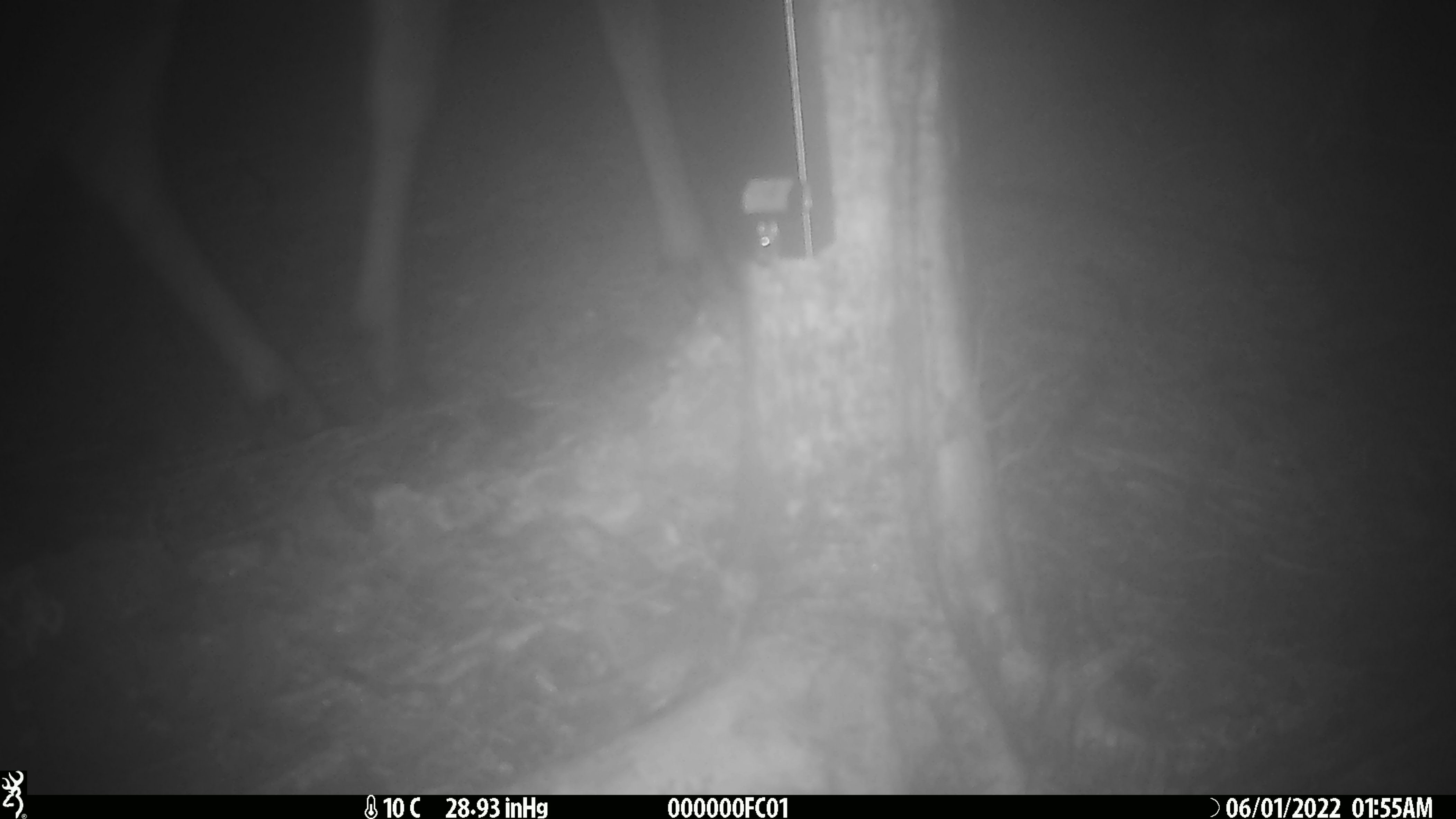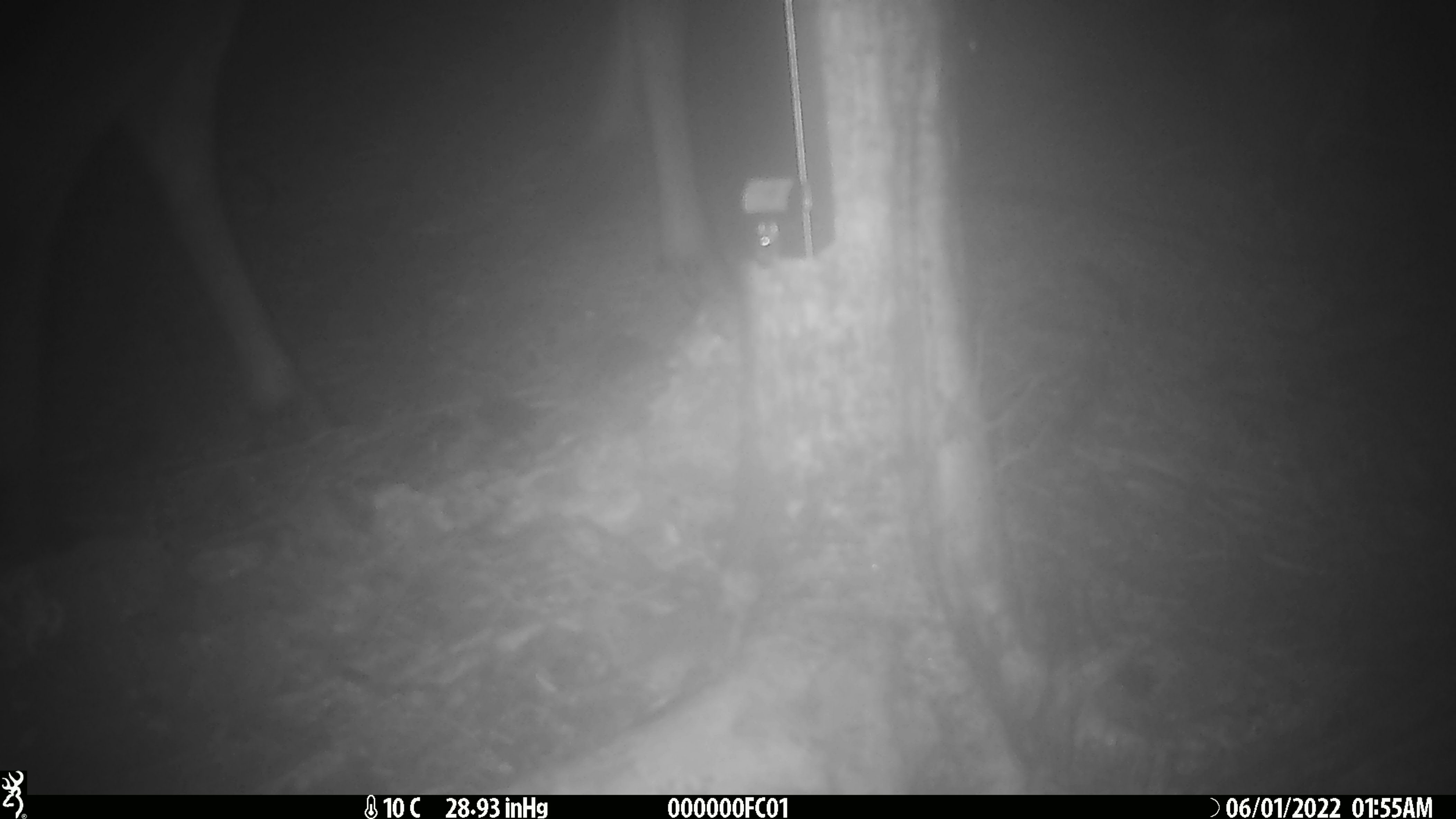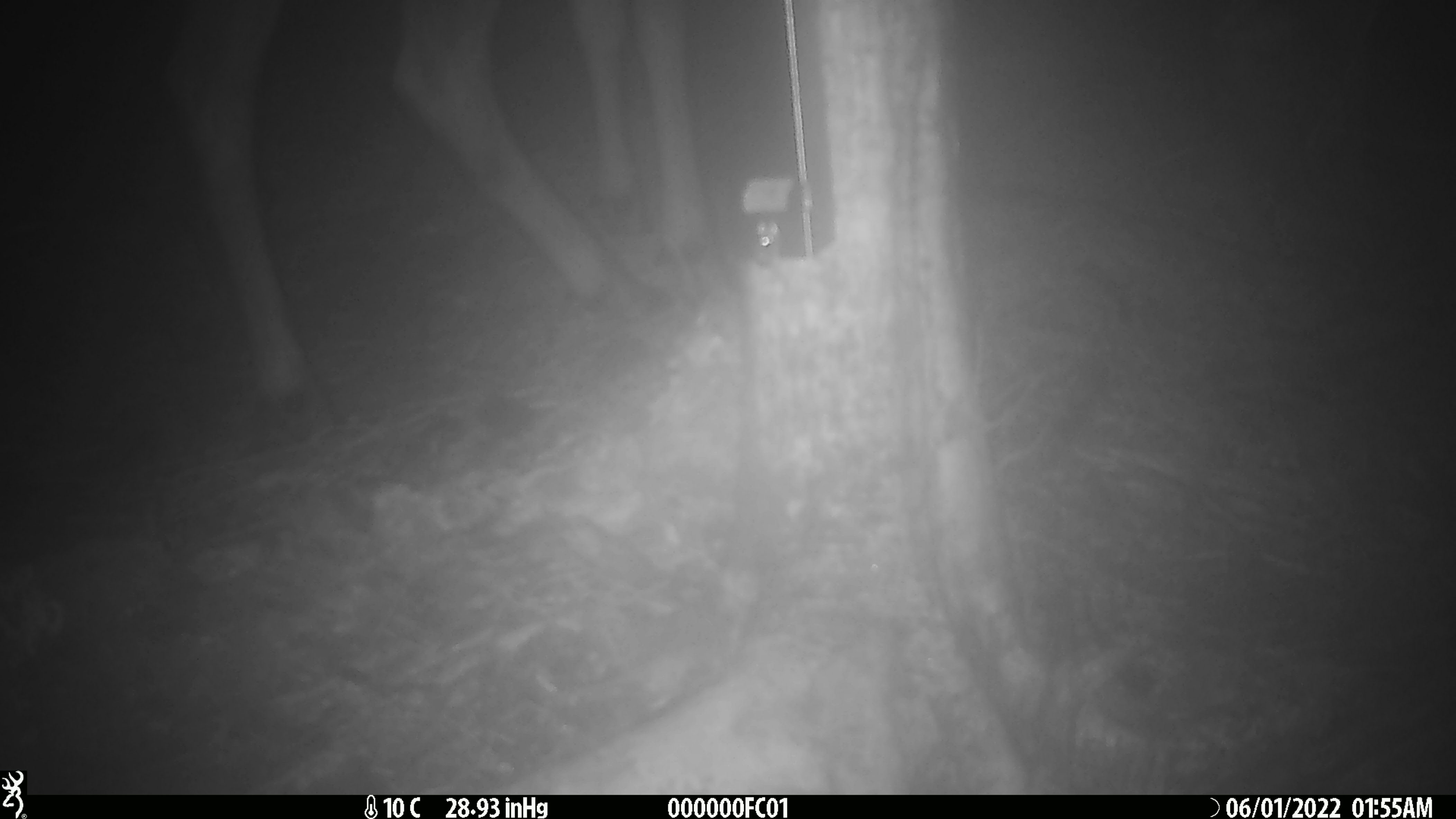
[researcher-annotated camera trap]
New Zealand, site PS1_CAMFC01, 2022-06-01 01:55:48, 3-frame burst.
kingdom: Animalia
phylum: Chordata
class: Mammalia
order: Artiodactyla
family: Cervidae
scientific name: Cervidae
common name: deer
Deer (Cervidae).